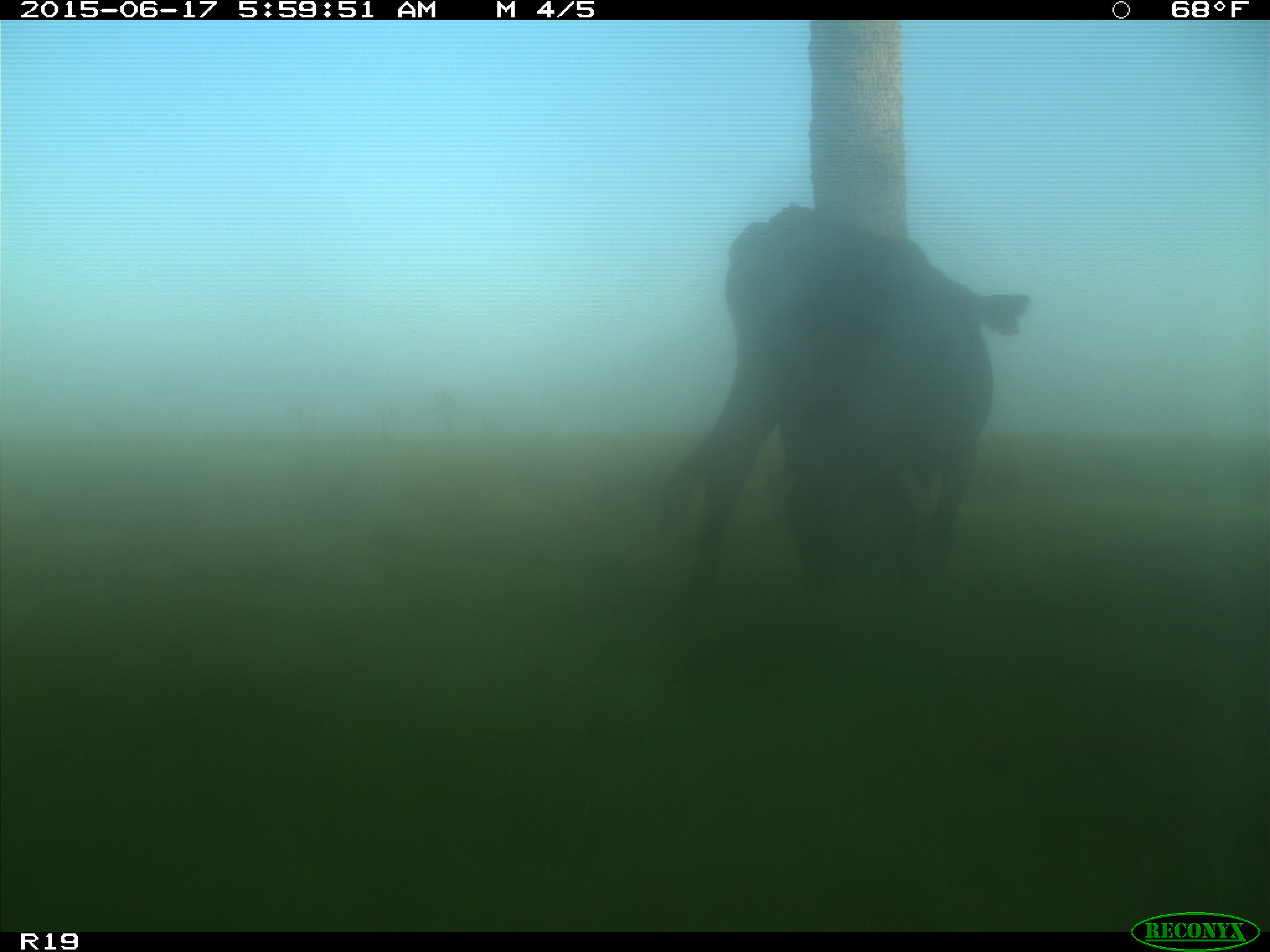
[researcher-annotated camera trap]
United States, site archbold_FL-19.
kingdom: Animalia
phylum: Chordata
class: Mammalia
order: Artiodactyla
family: Bovidae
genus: Bos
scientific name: Bos taurus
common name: domestic cow